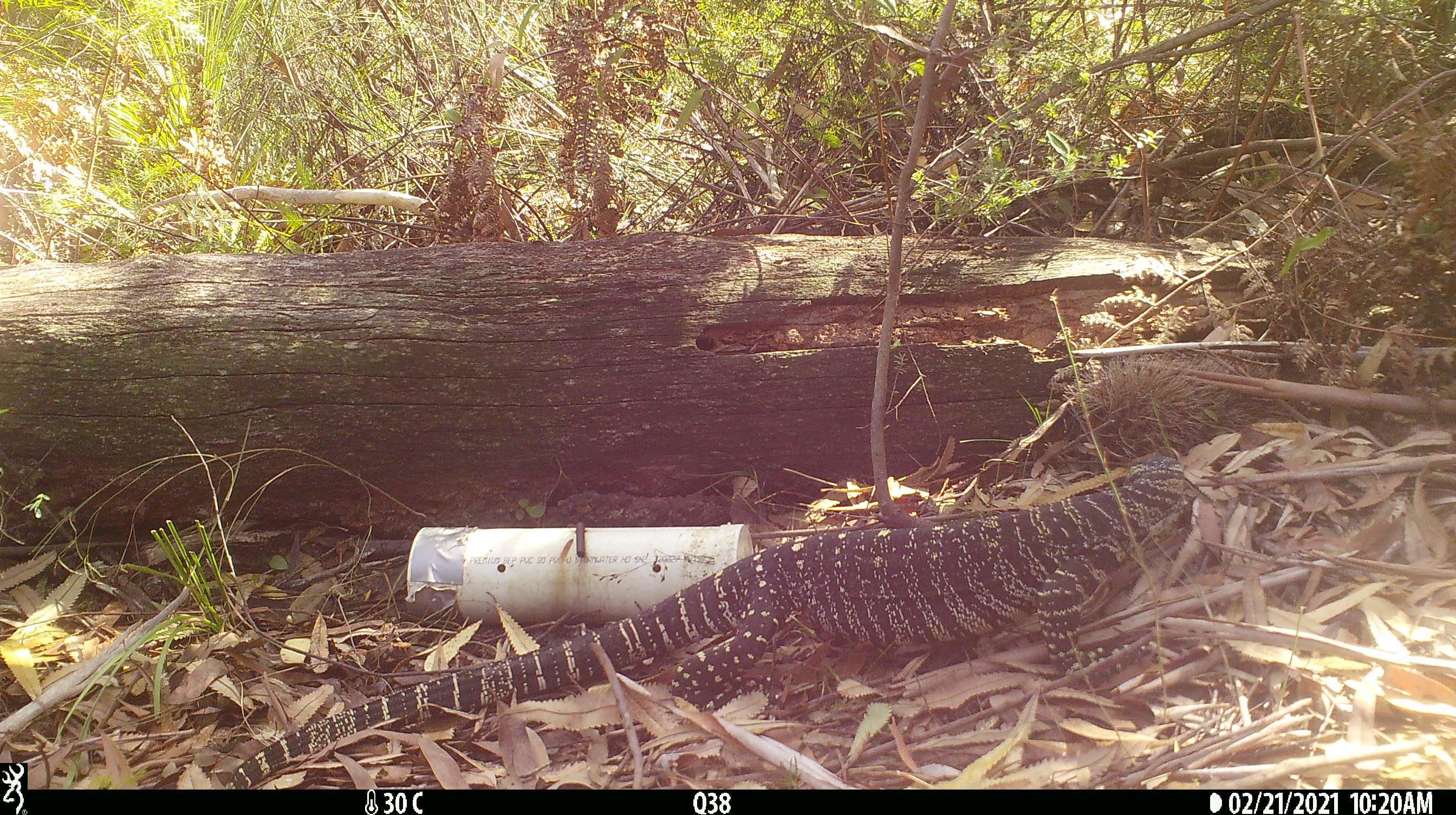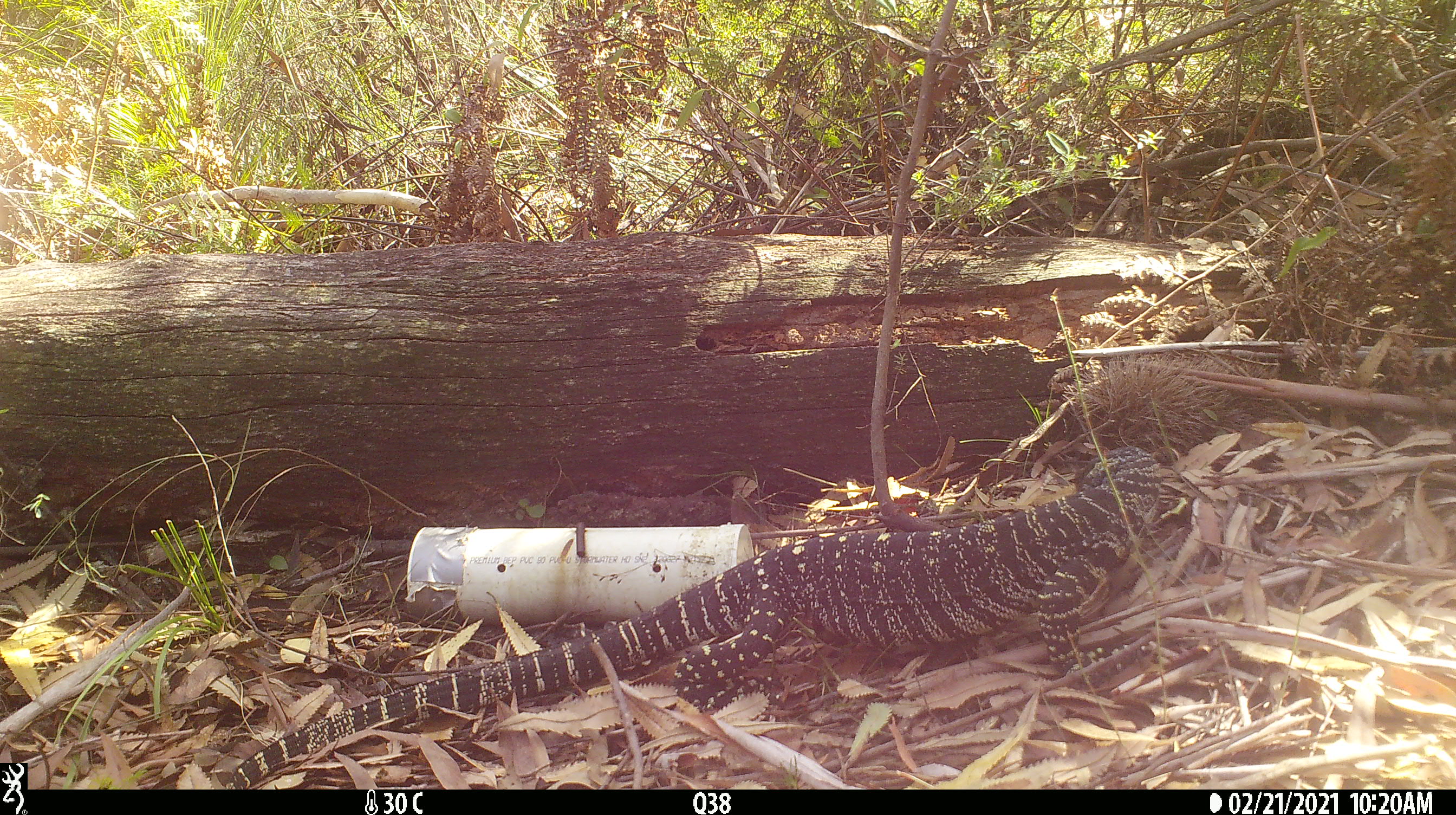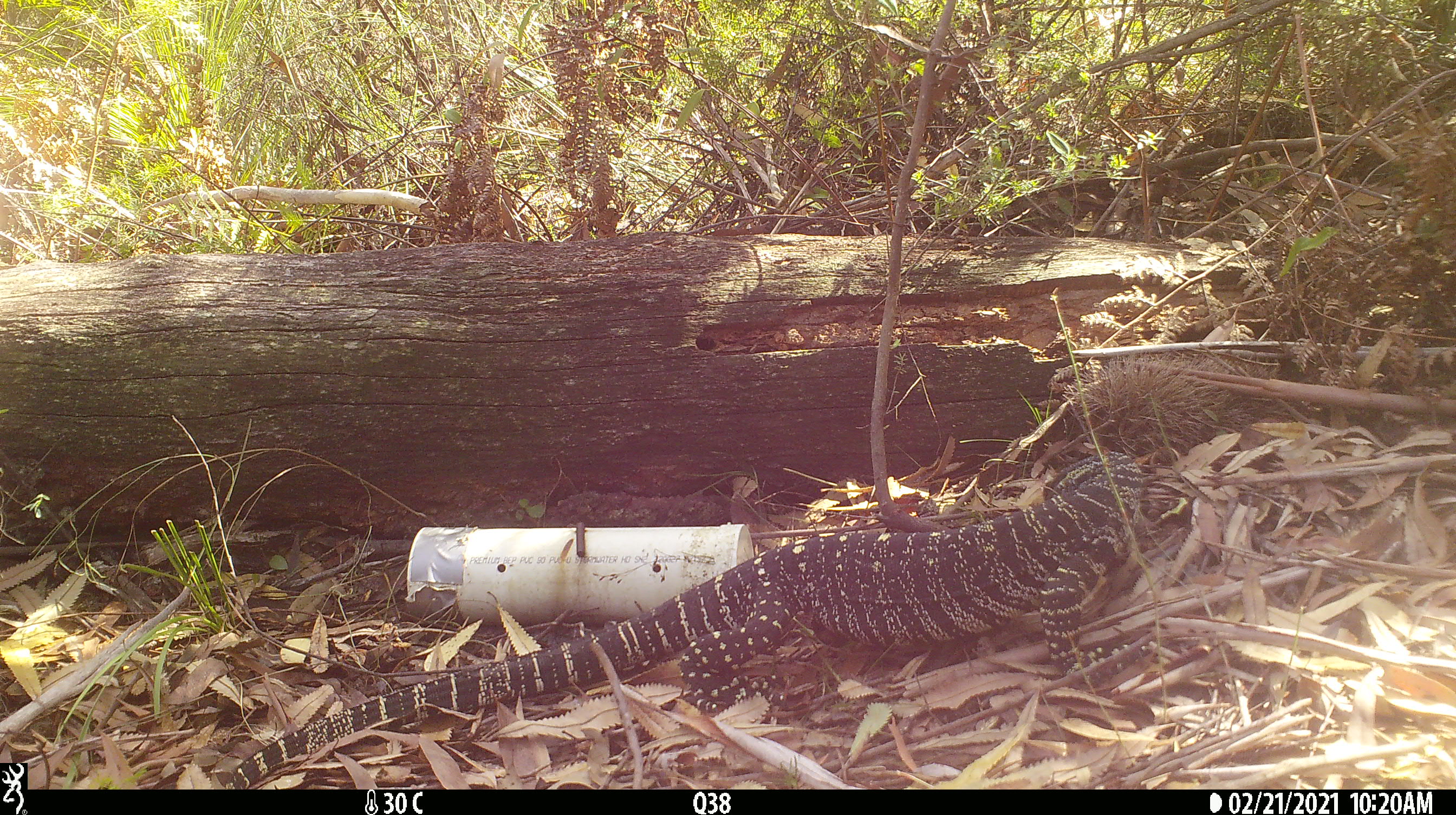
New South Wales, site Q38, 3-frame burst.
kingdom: Animalia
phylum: Chordata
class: Reptilia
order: Squamata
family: Varanidae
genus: Varanus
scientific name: Varanus varius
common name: lace monitor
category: goanna